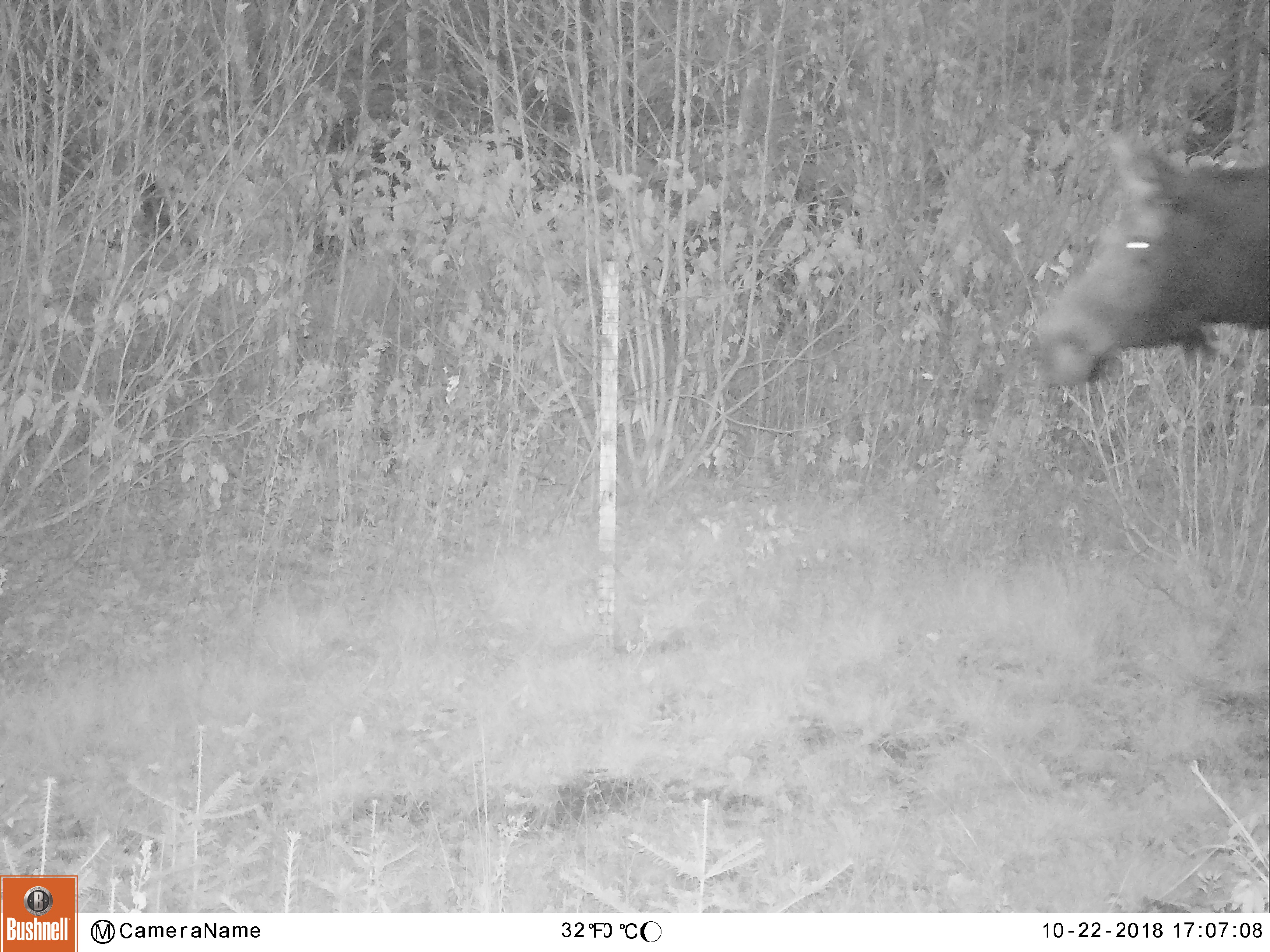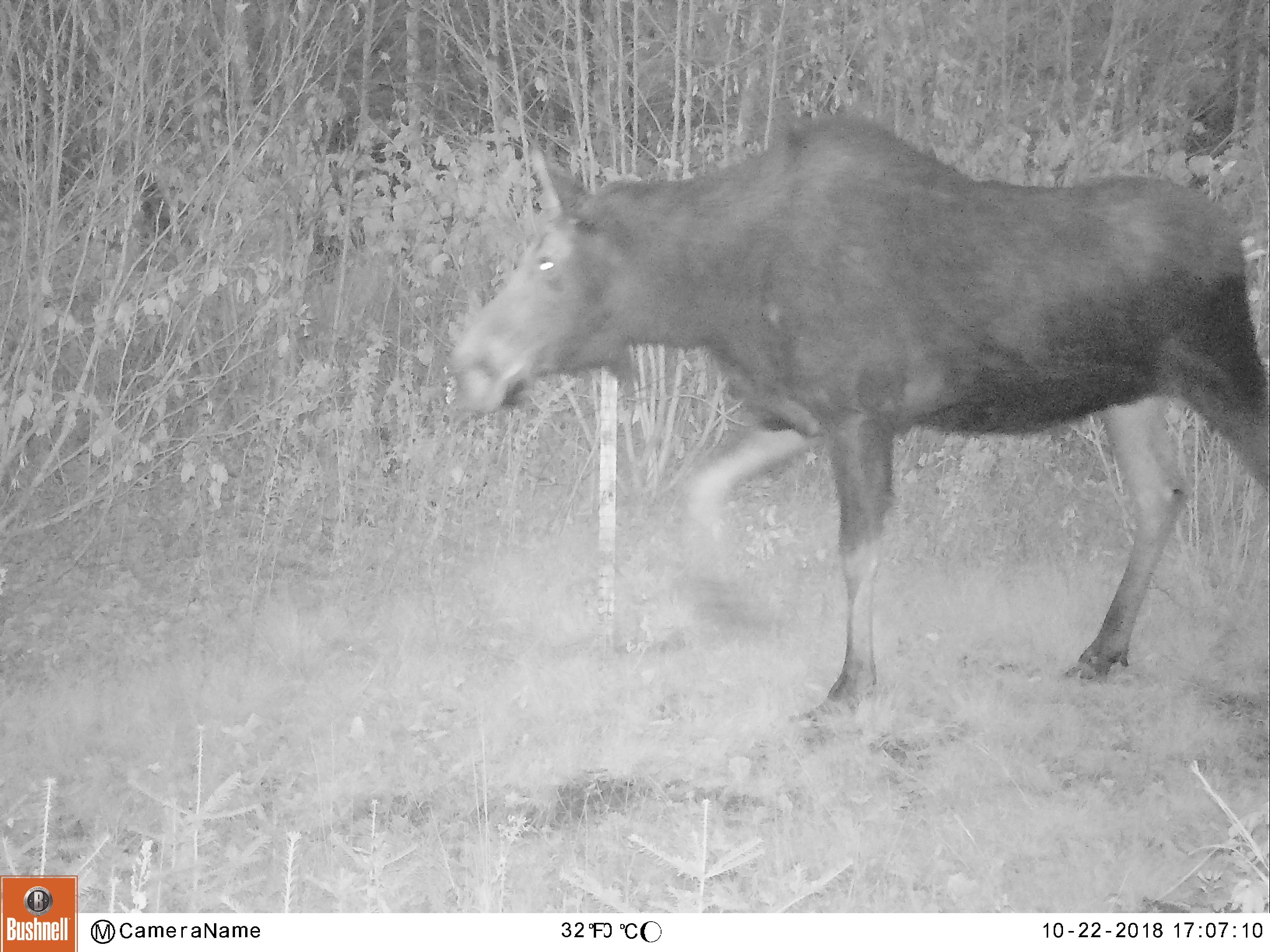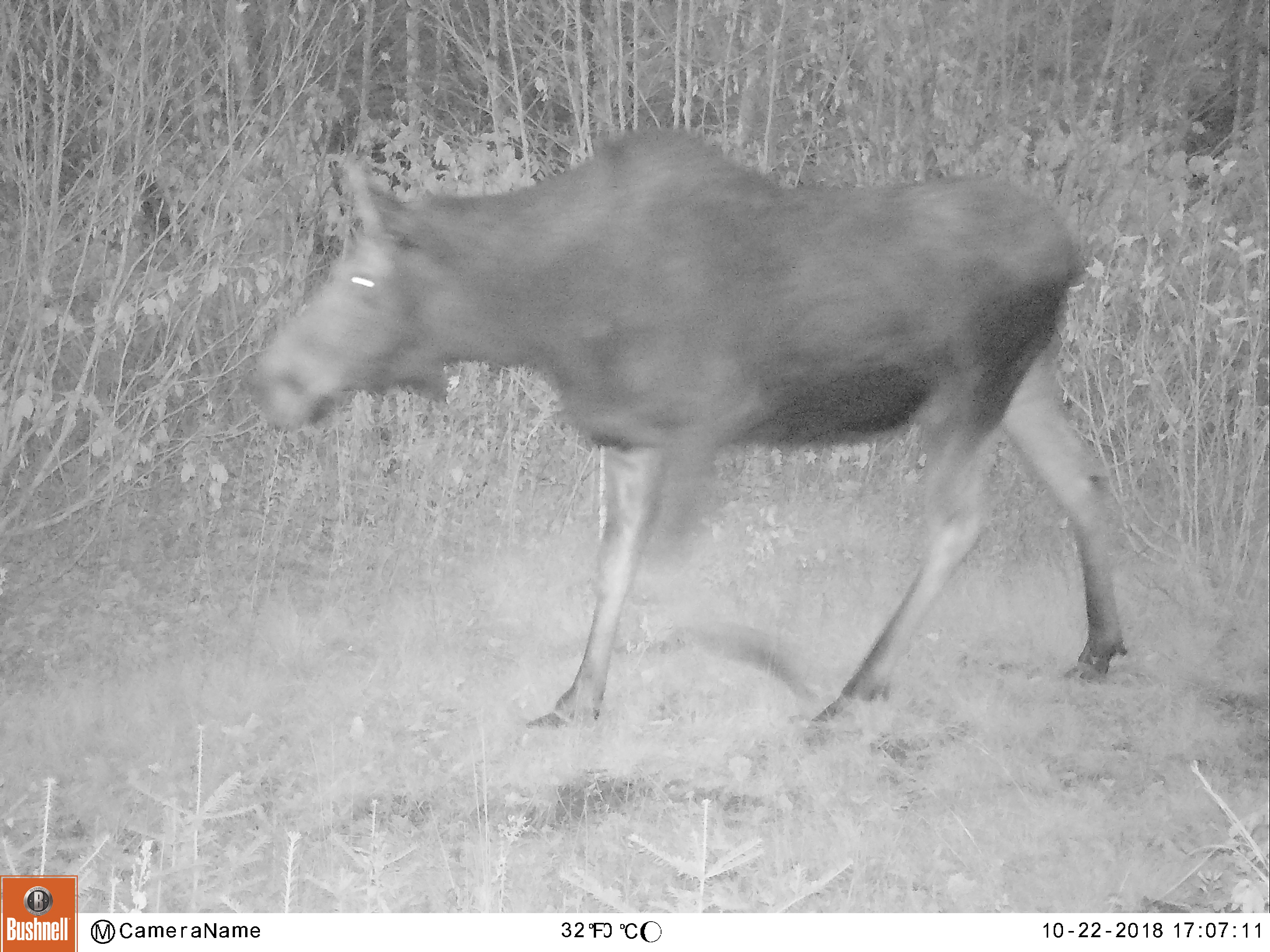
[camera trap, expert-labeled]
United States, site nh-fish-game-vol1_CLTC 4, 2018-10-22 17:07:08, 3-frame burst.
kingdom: Animalia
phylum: Chordata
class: Mammalia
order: Artiodactyla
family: Cervidae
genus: Alces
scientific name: Alces alces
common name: moose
Moose (Alces alces).